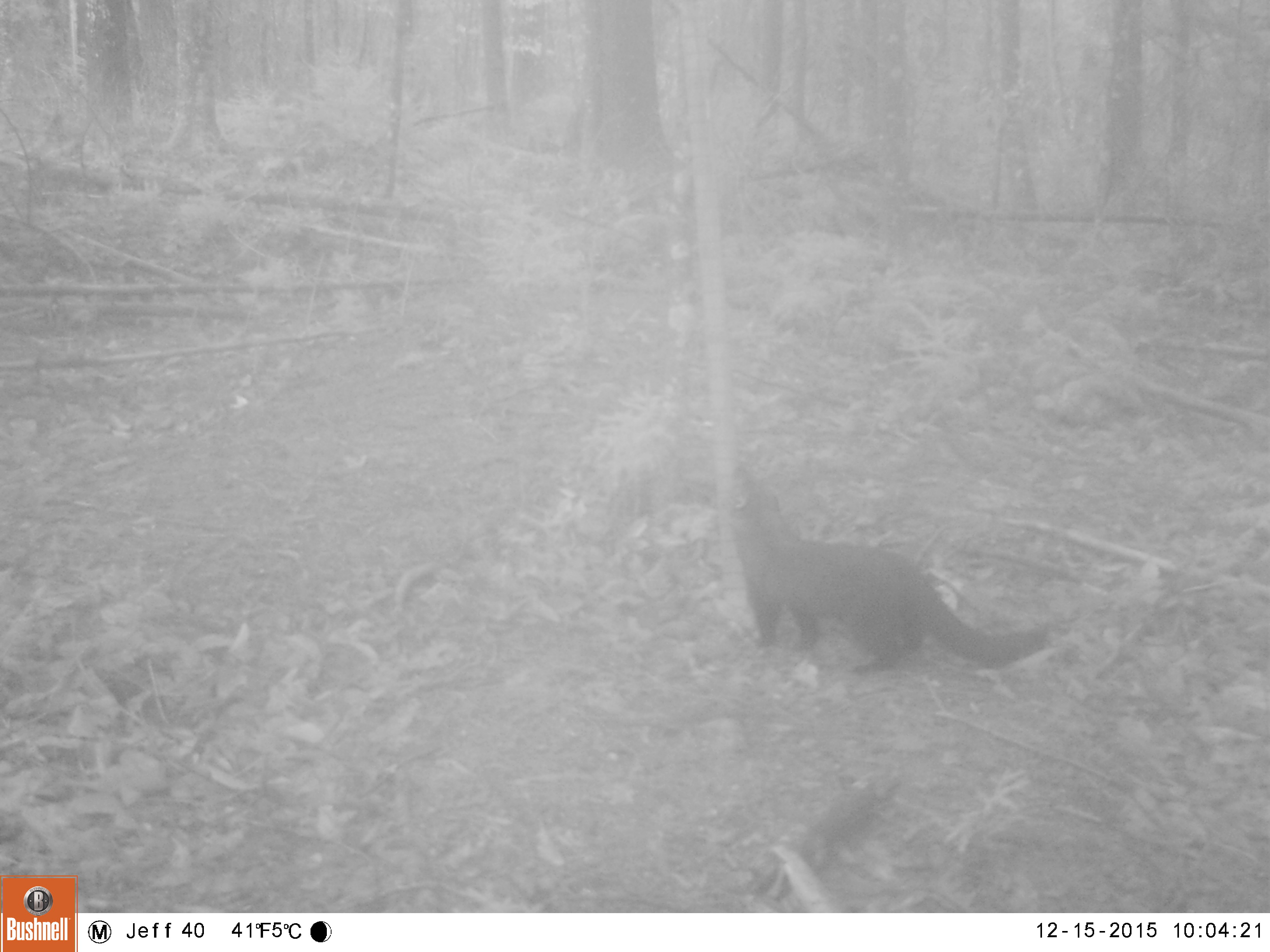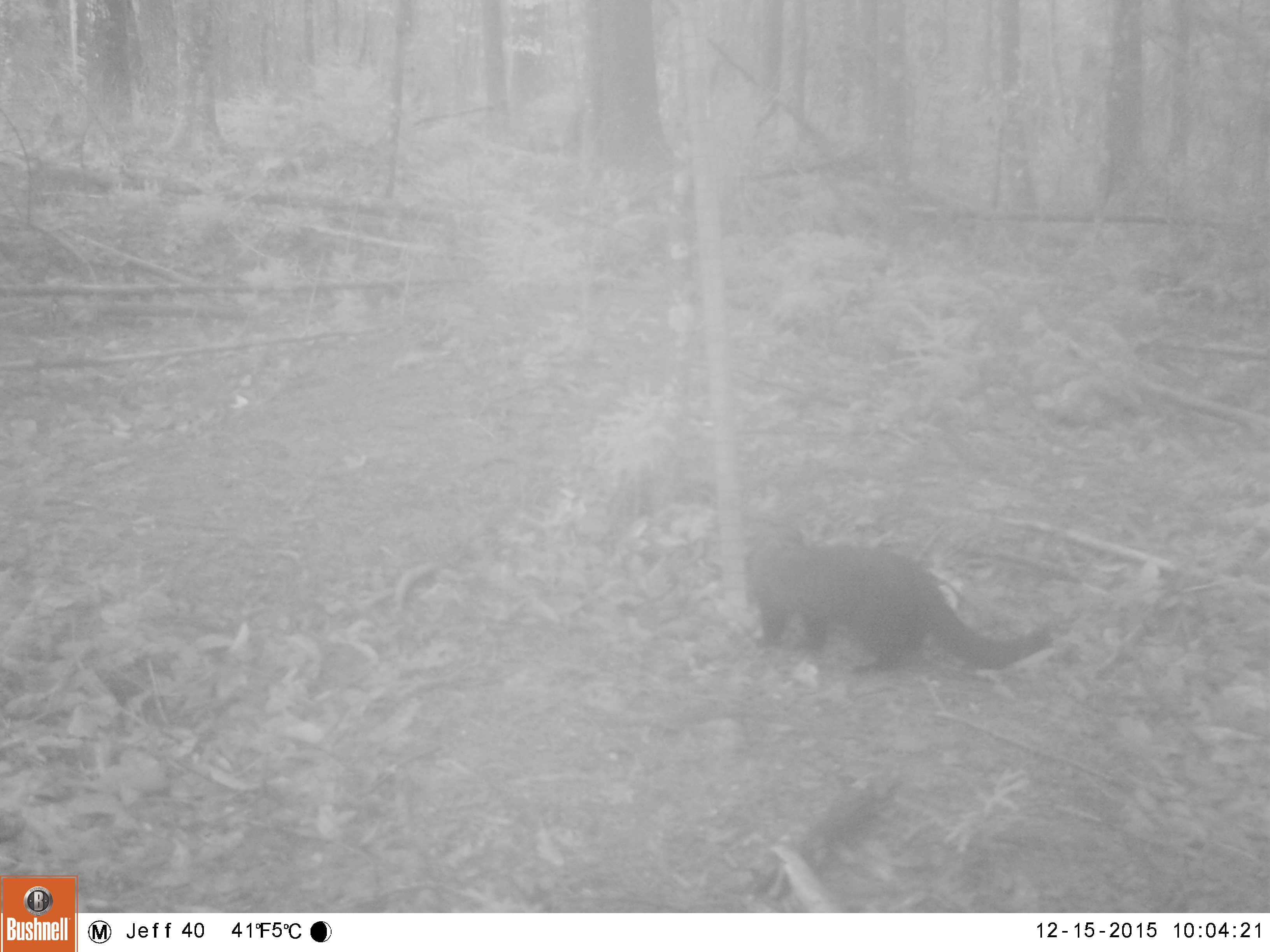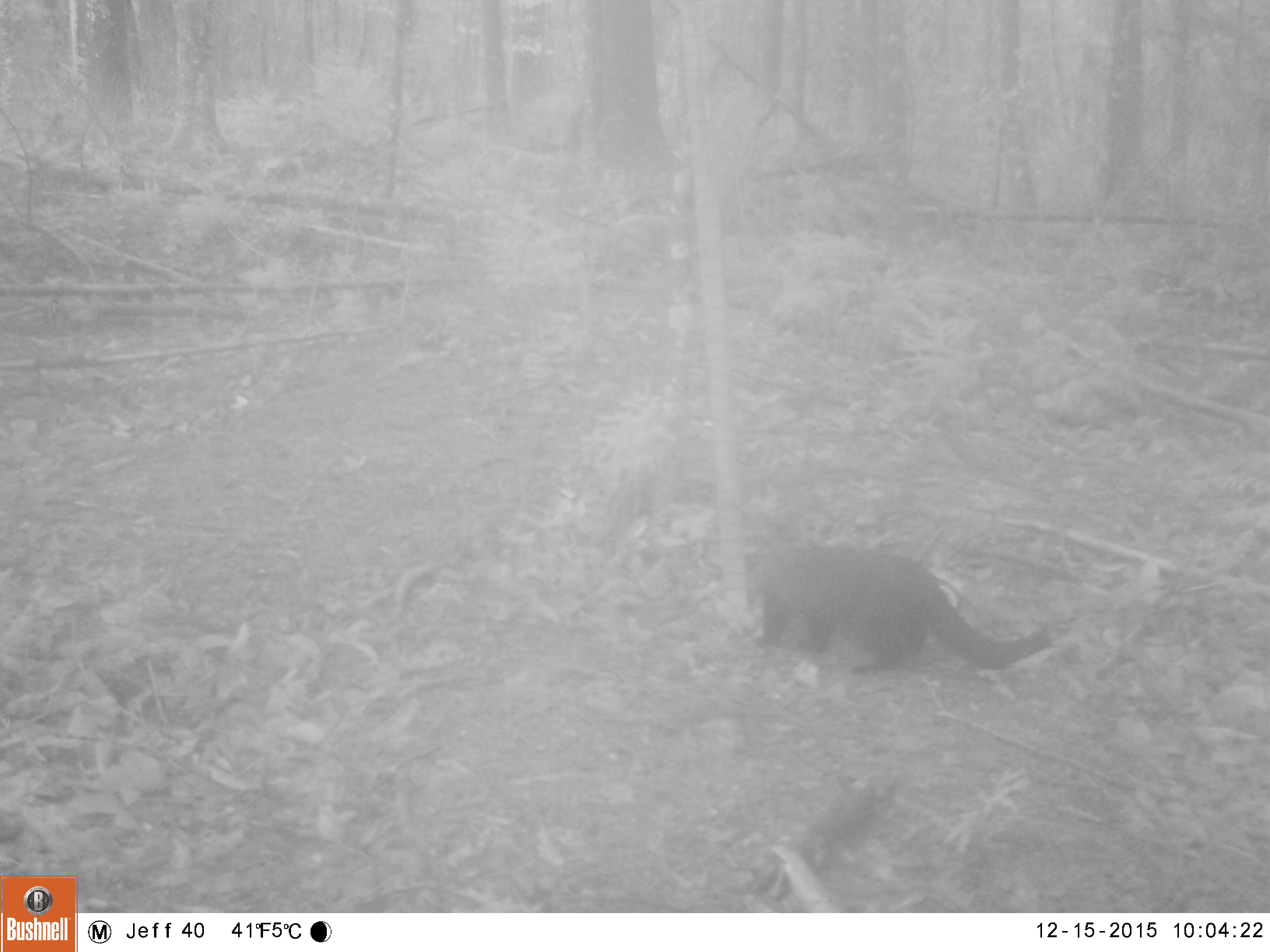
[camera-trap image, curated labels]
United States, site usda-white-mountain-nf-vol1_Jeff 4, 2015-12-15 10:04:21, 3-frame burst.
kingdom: Animalia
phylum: Chordata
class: Mammalia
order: Carnivora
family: Mustelidae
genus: Pekania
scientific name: Pekania pennanti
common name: fisher